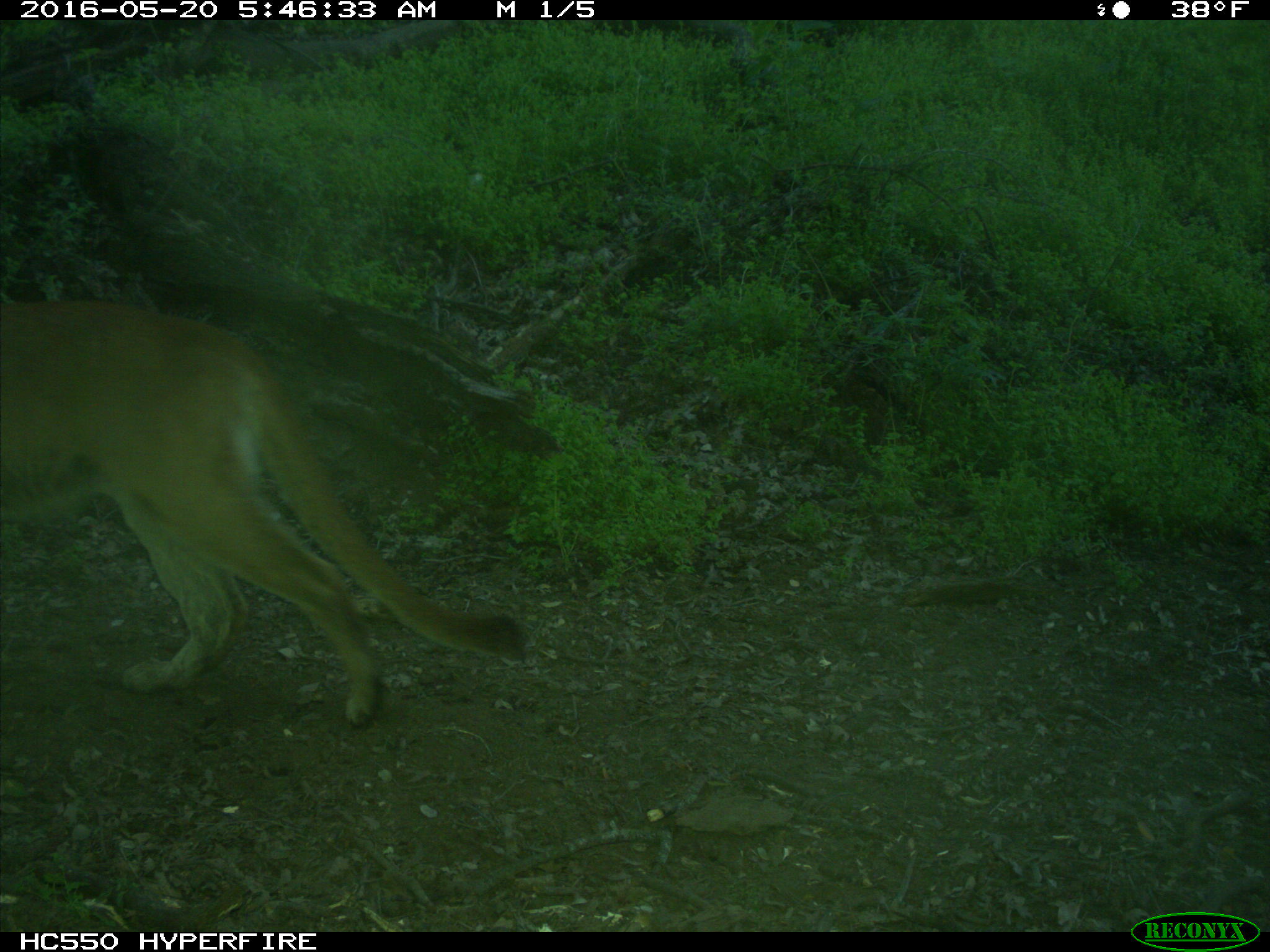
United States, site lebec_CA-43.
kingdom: Animalia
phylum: Chordata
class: Mammalia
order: Carnivora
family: Felidae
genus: Puma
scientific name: Puma concolor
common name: mountain lion